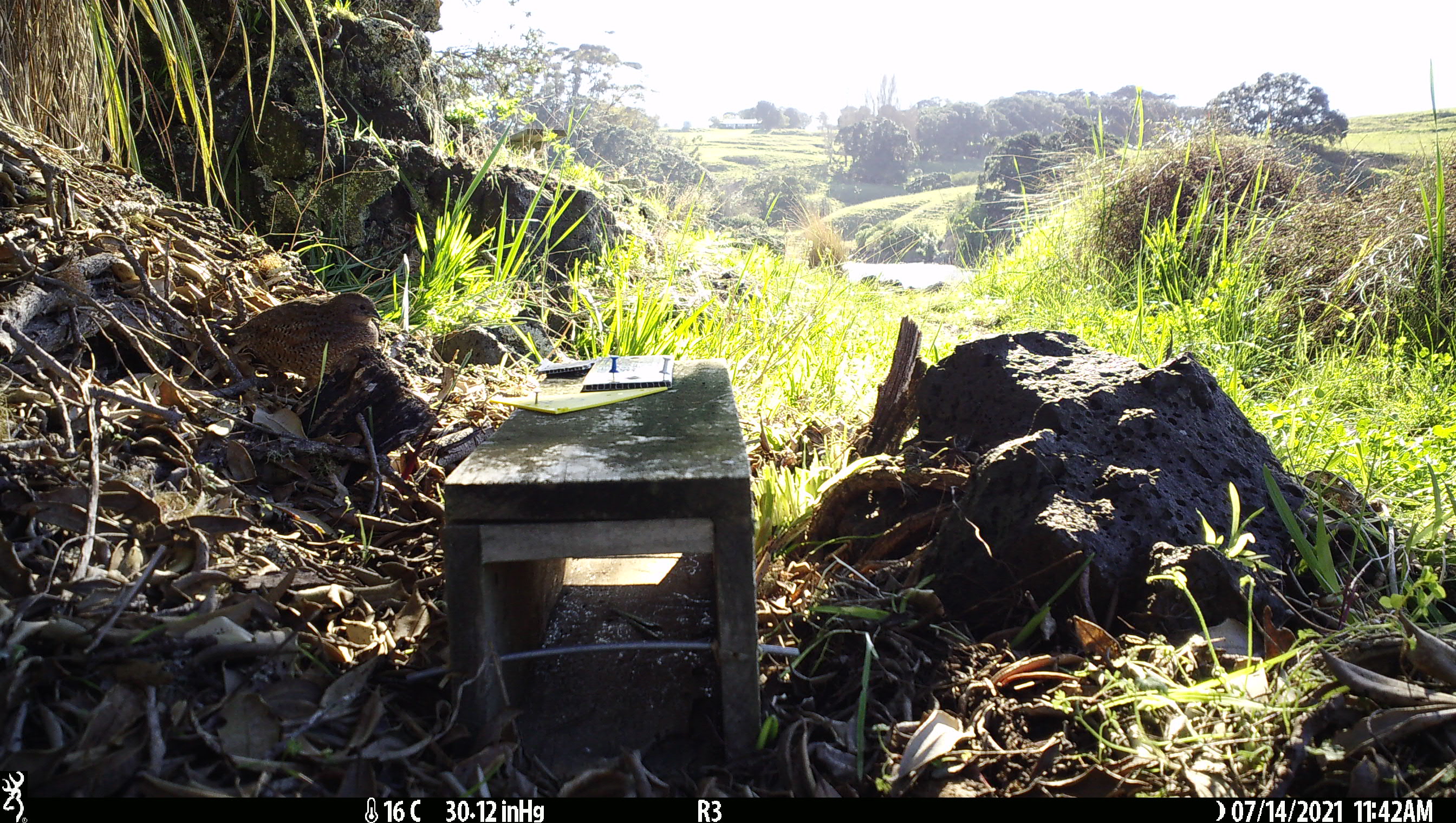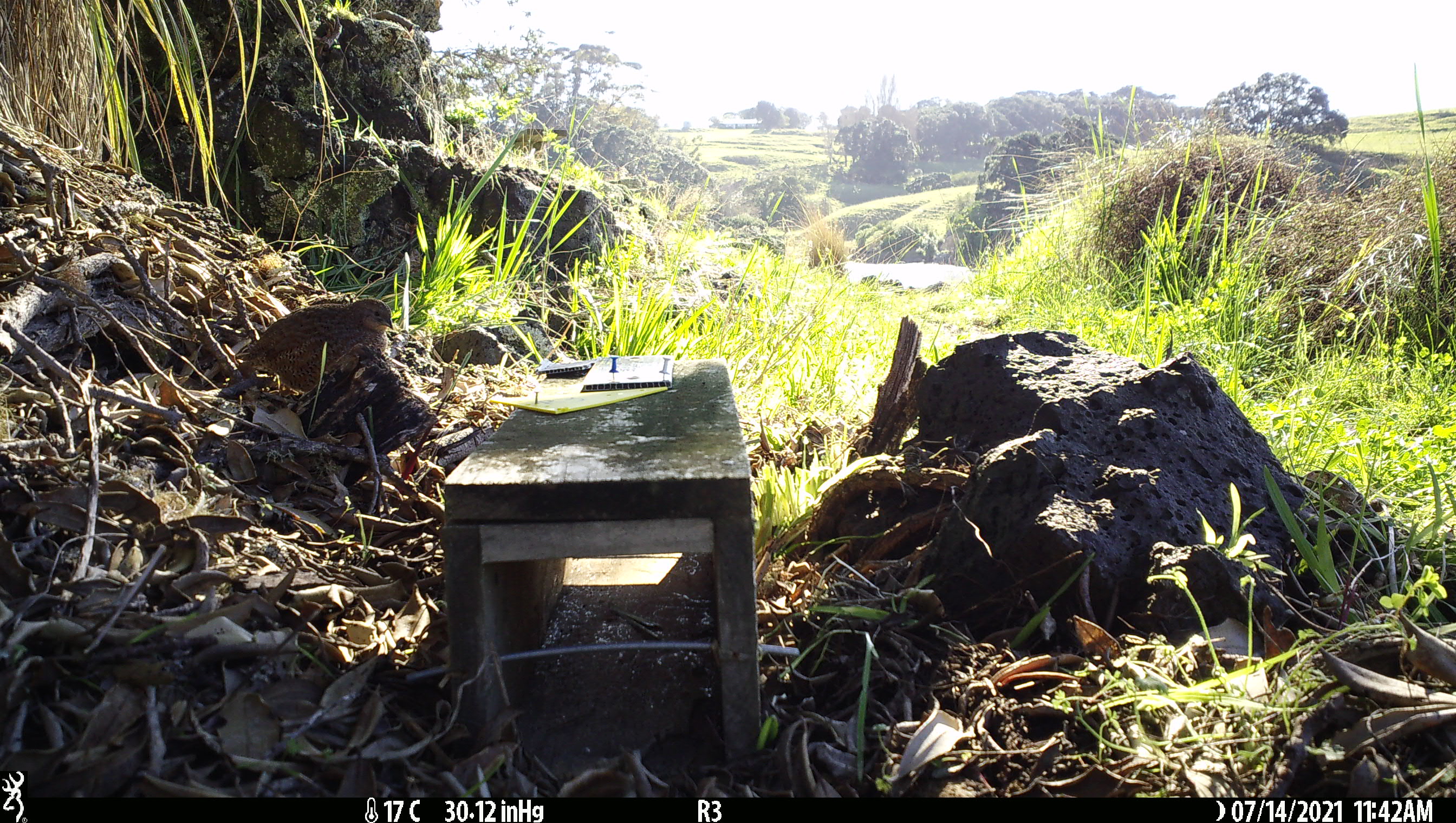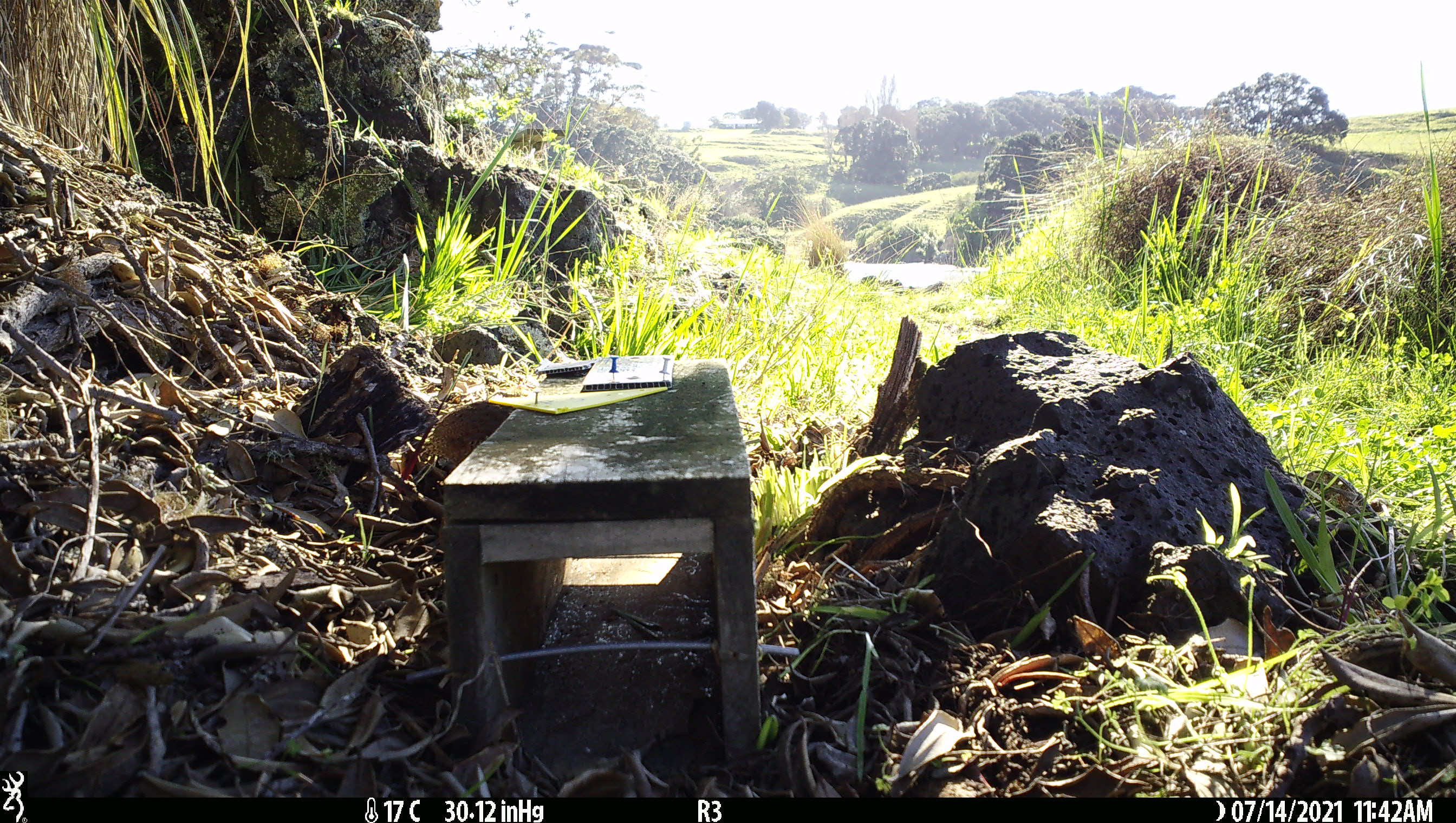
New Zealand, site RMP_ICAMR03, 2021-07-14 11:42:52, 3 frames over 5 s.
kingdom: Animalia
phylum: Chordata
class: Aves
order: Galliformes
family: Phasianidae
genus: Synoicus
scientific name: Synoicus ypsilophorus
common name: brown quail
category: quail brown